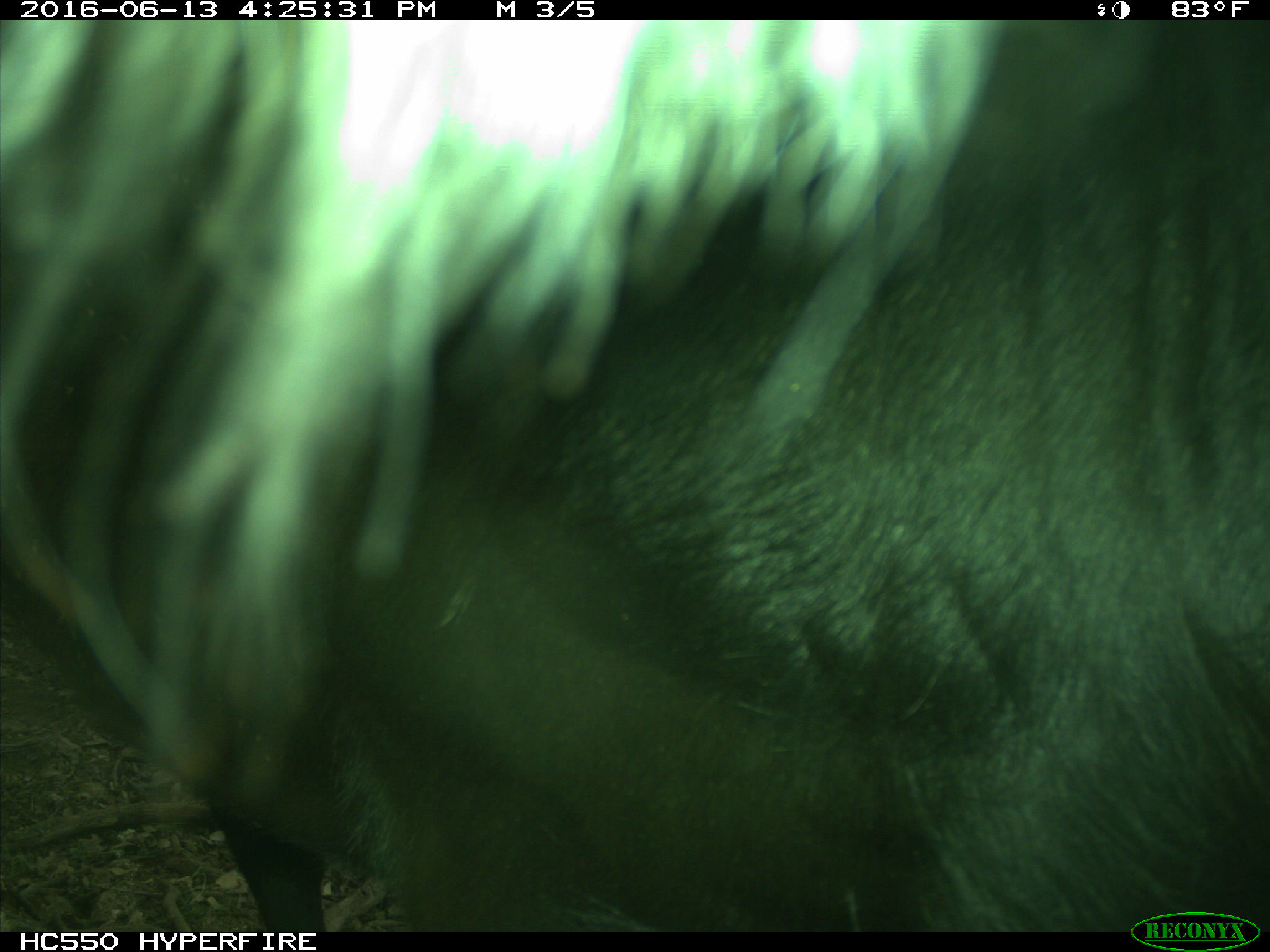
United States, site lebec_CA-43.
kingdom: Animalia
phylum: Chordata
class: Mammalia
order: Artiodactyla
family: Bovidae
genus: Bos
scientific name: Bos taurus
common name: domestic cow